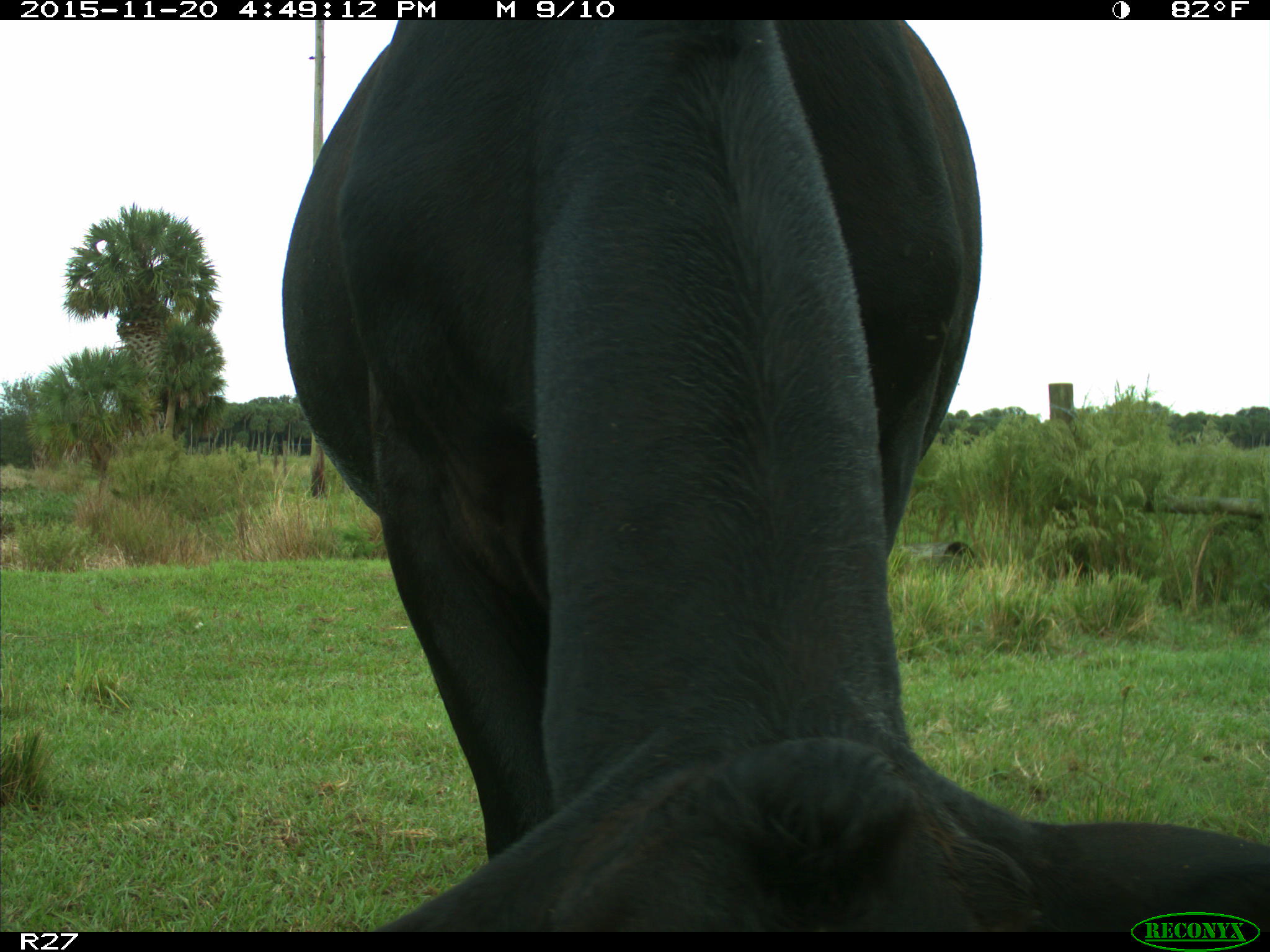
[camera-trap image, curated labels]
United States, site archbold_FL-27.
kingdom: Animalia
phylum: Chordata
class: Mammalia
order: Artiodactyla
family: Bovidae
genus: Bos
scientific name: Bos taurus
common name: domestic cow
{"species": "Bos taurus (domestic cow)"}